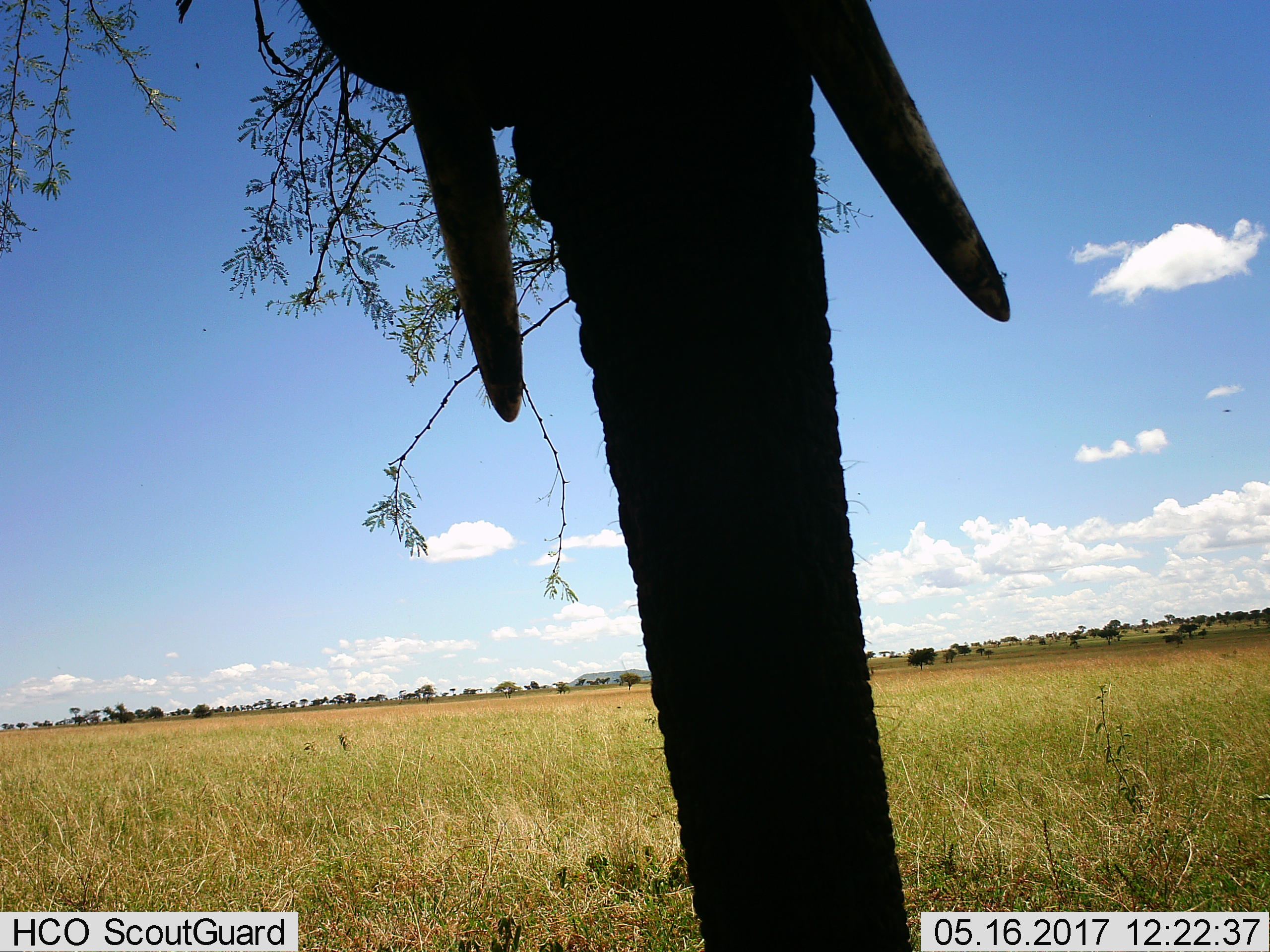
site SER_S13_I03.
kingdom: Animalia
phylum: Chordata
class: Mammalia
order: Proboscidea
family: Elephantidae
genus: Loxodonta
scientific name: Loxodonta africana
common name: african bush elephant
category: elephant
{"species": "elephant (african bush elephant) (Loxodonta africana)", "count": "1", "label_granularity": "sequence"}